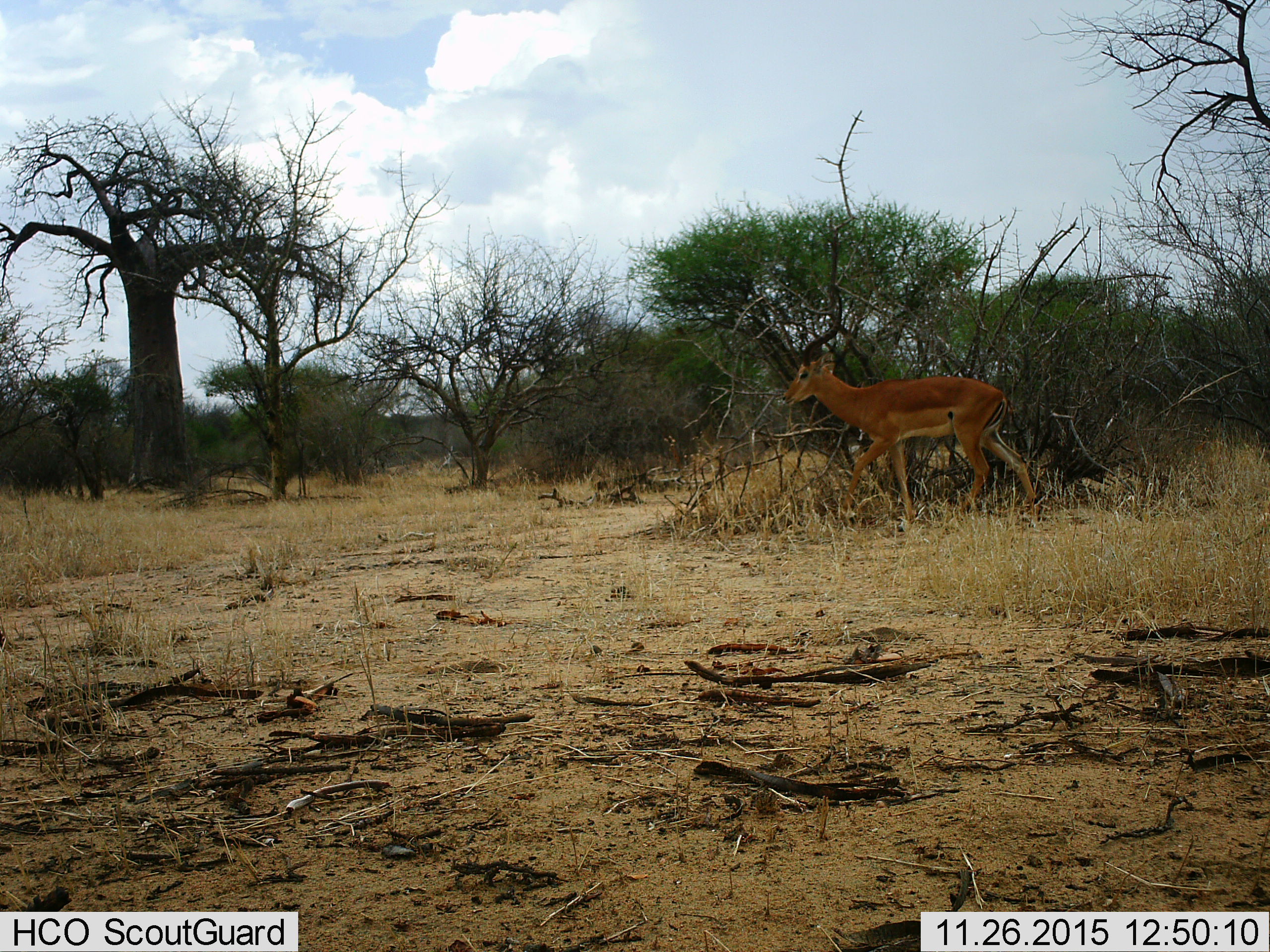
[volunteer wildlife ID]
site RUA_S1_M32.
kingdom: Animalia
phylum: Chordata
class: Mammalia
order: Artiodactyla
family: Bovidae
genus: Aepyceros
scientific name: Aepyceros melampus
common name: impala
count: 1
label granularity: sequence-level